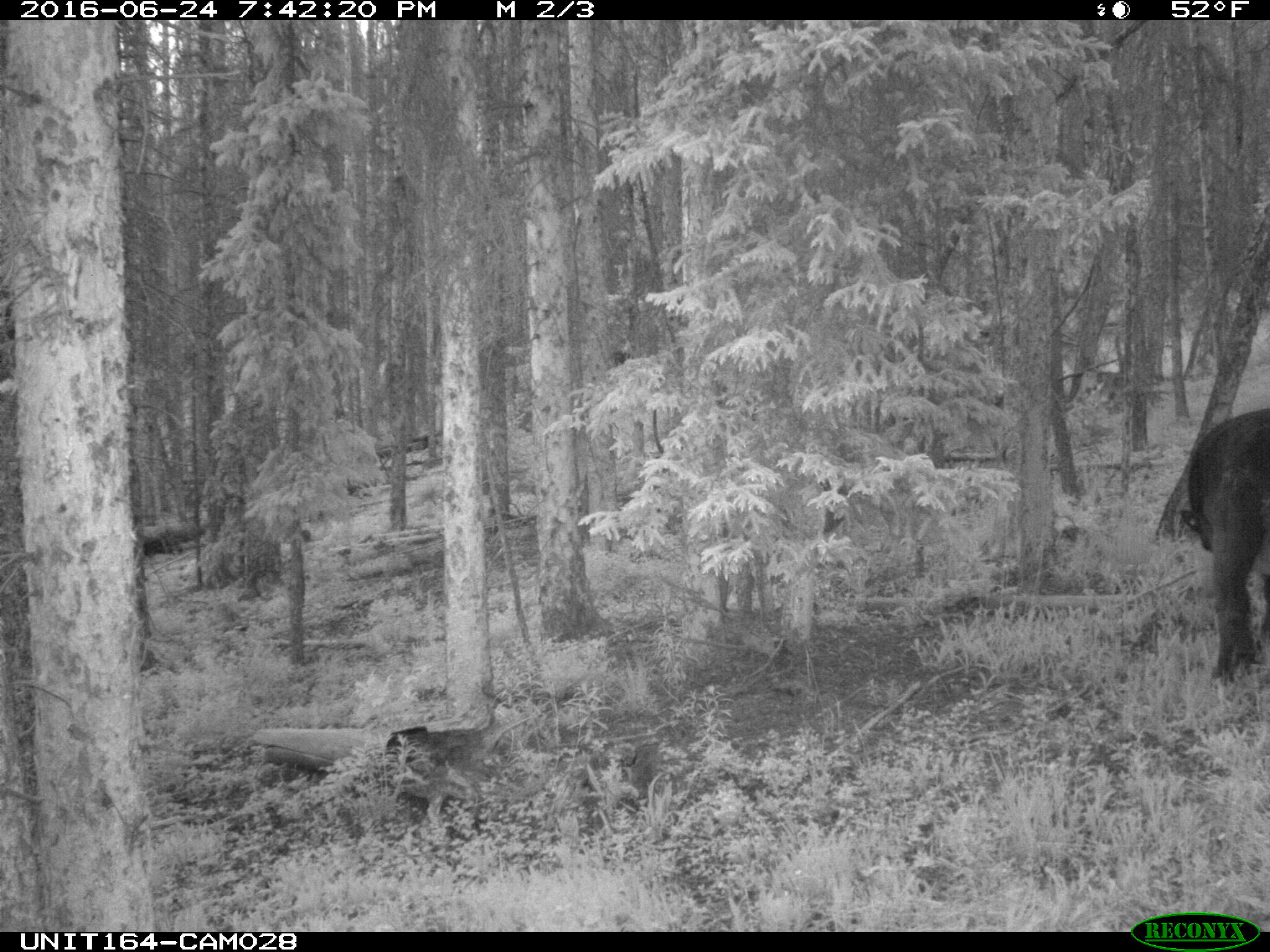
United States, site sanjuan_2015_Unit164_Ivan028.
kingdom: Animalia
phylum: Chordata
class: Mammalia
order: Artiodactyla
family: Bovidae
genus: Bos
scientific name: Bos taurus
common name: domestic cow